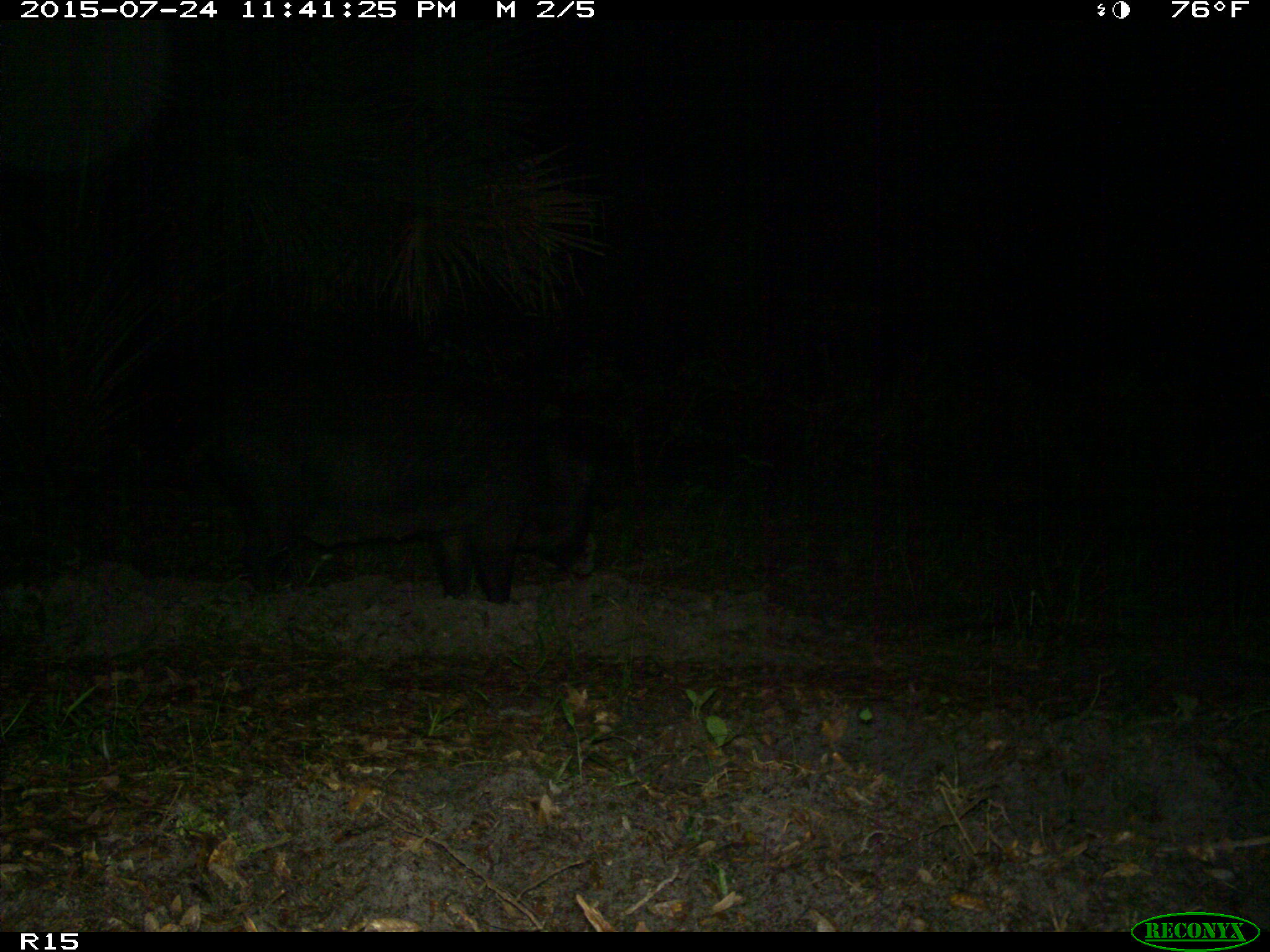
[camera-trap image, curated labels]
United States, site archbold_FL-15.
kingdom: Animalia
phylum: Chordata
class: Mammalia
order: Artiodactyla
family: Suidae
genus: Sus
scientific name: Sus scrofa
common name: wild boar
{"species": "Sus scrofa (wild boar)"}